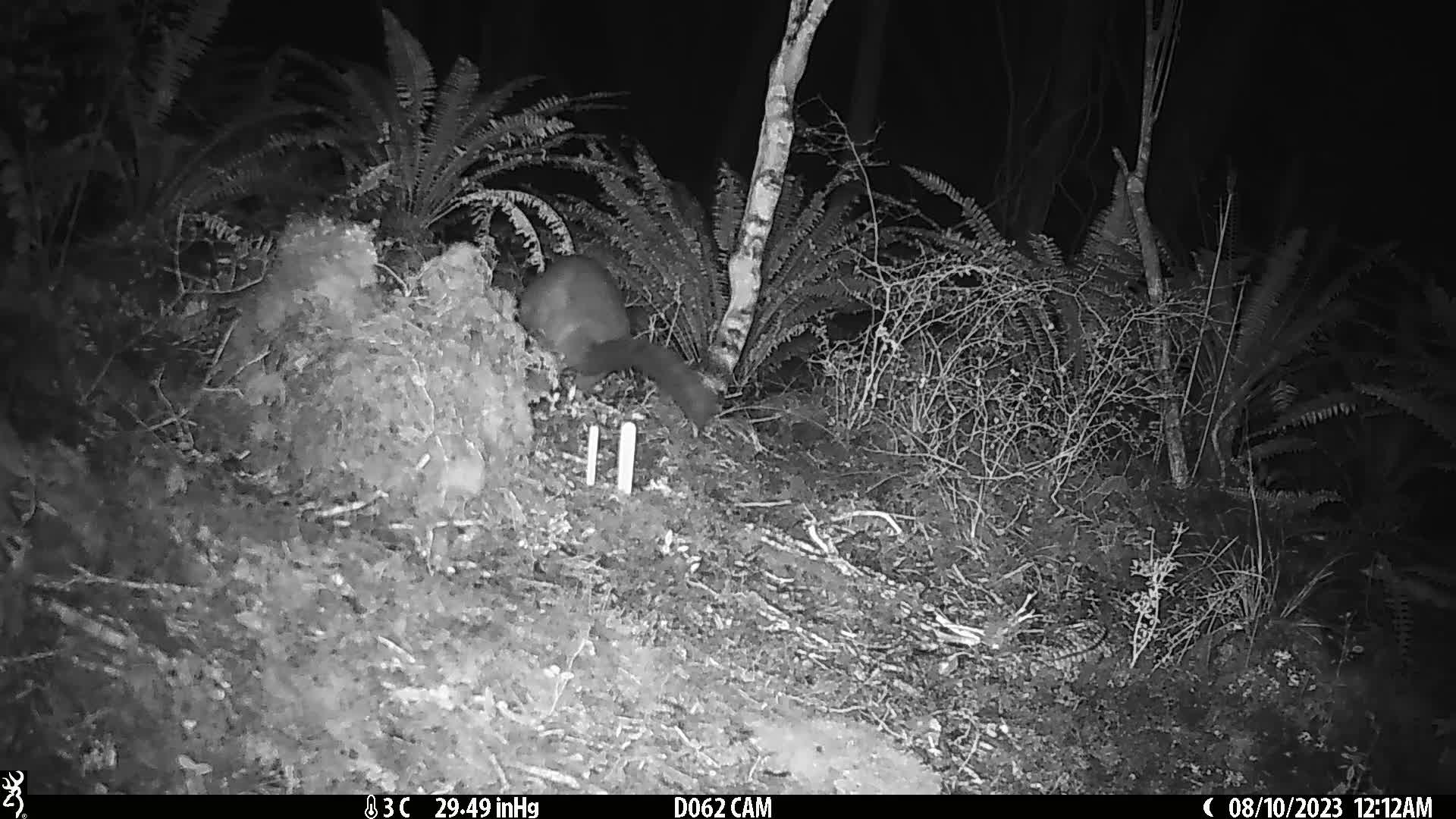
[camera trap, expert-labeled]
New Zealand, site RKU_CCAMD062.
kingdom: Animalia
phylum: Chordata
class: Mammalia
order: Diprotodontia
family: Phalangeridae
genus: Trichosurus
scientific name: Trichosurus vulpecula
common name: common brushtail possum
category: possum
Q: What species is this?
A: Possum (common brushtail possum) (Trichosurus vulpecula).